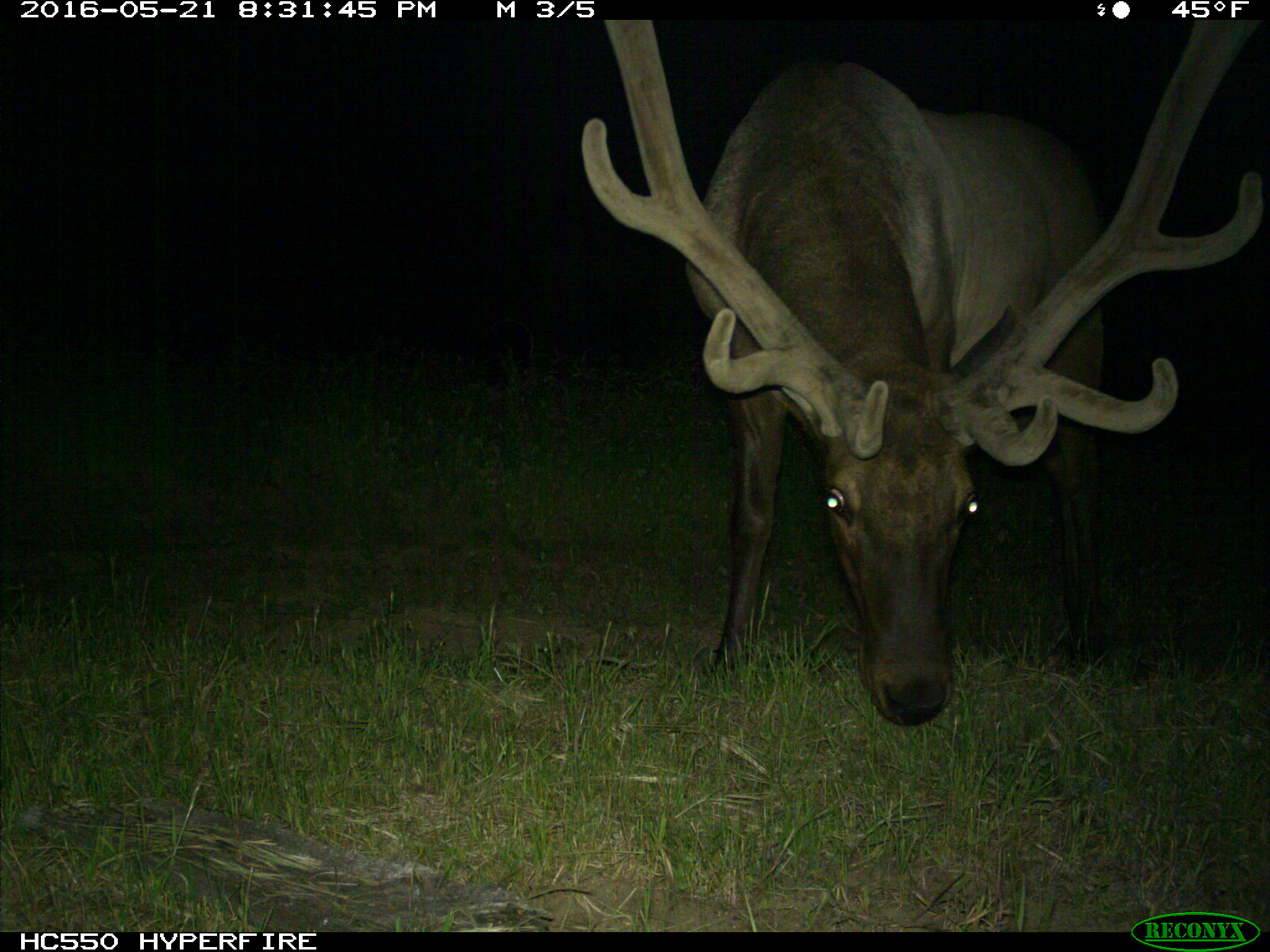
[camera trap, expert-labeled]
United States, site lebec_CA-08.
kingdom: Animalia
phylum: Chordata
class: Mammalia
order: Artiodactyla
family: Cervidae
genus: Cervus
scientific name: Cervus canadensis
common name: elk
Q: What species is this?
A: Cervus canadensis (elk).